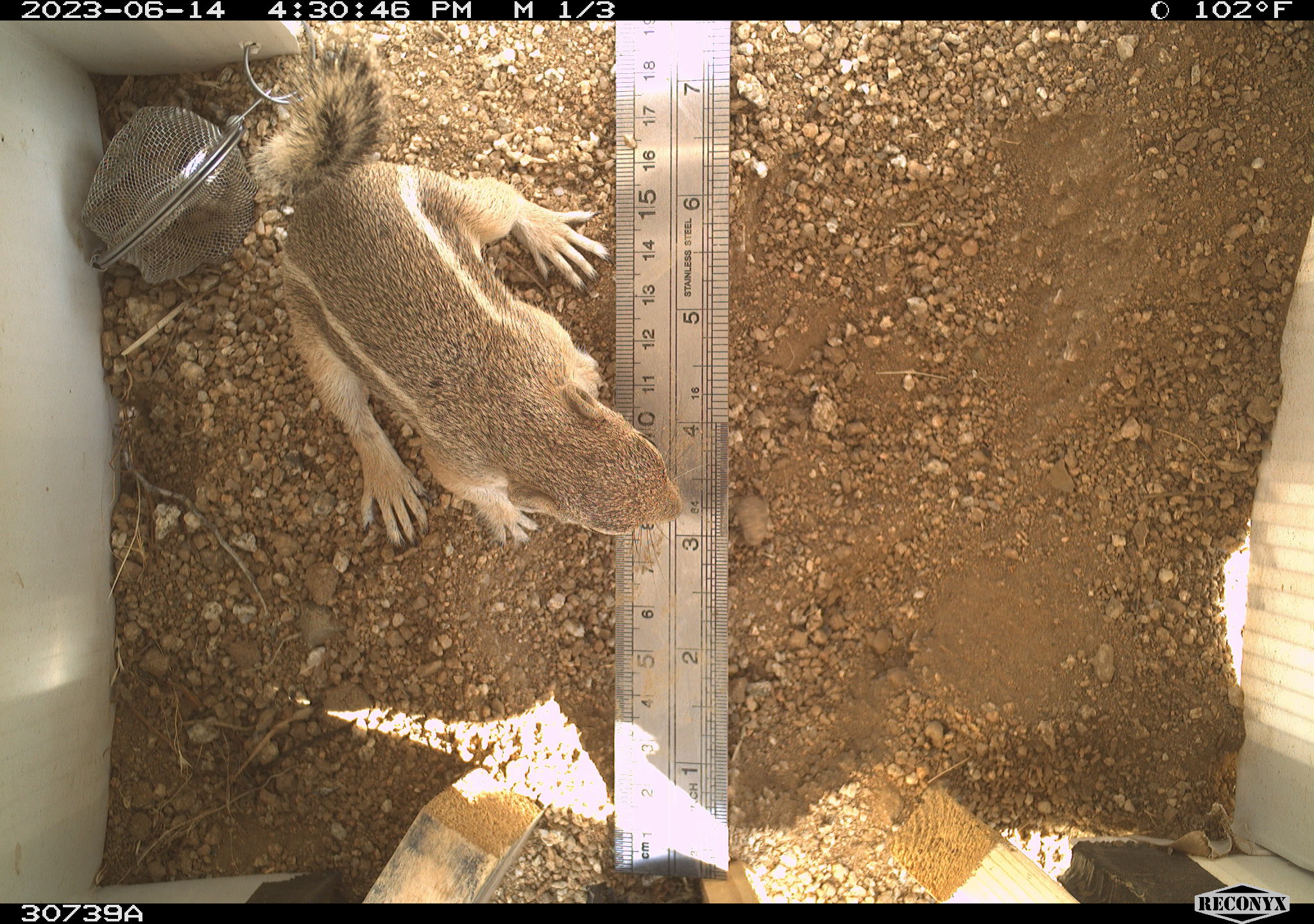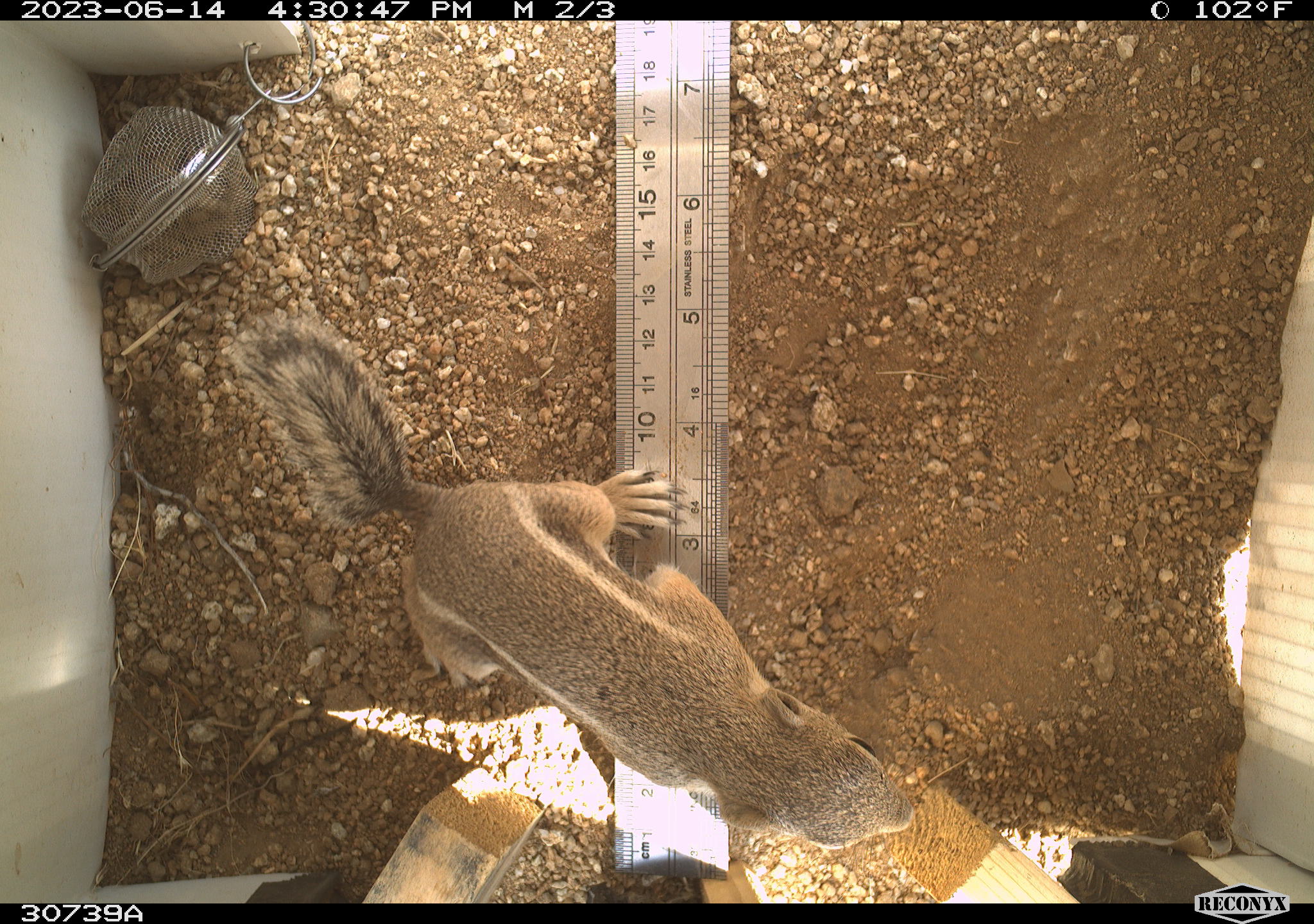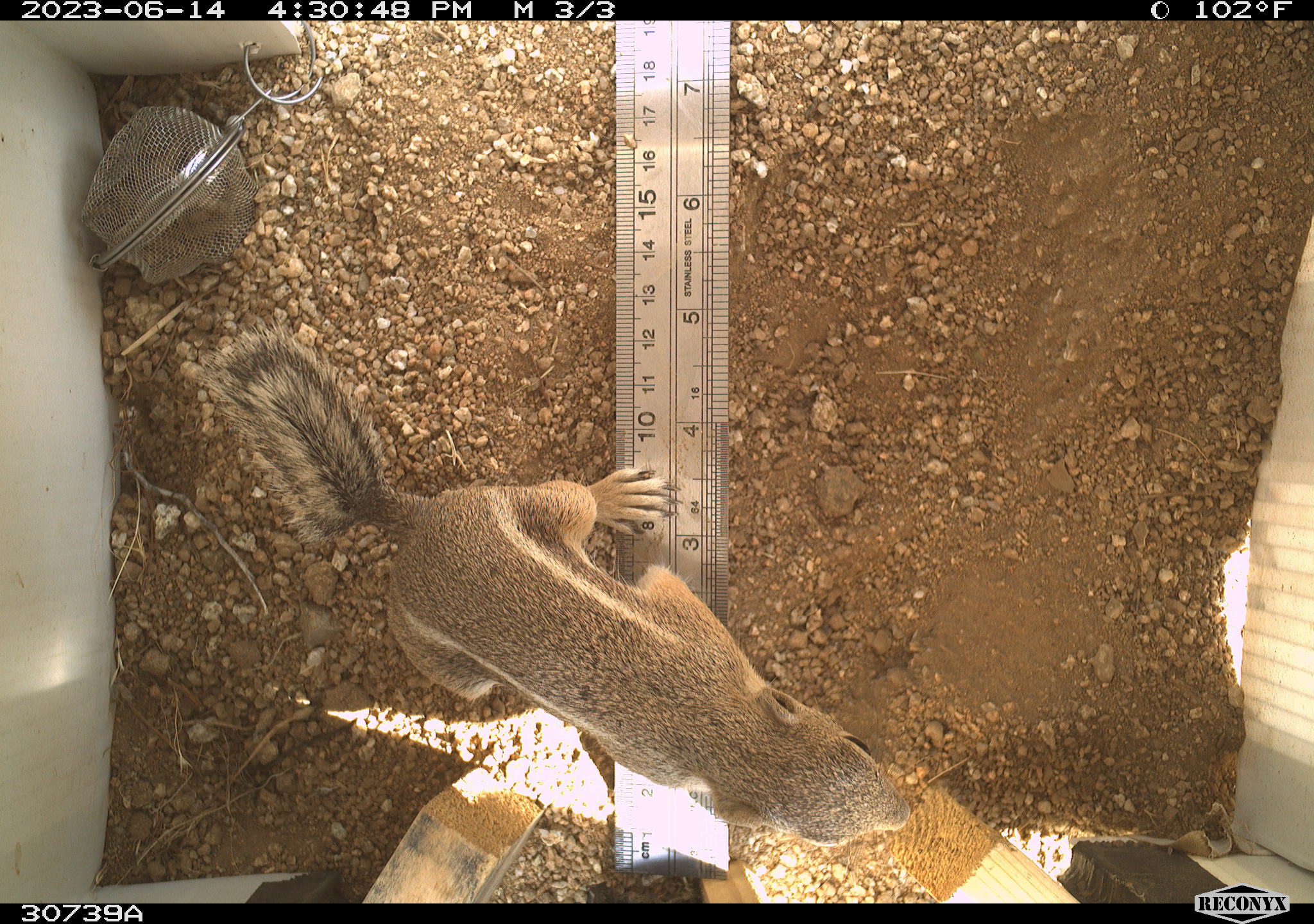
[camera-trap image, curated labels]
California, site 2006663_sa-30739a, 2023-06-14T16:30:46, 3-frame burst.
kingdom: Animalia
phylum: Chordata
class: Mammalia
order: Rodentia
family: Sciuridae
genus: Ammospermophilus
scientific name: Ammospermophilus leucurus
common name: white-tailed antelope squirrel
White-tailed antelope squirrel (Ammospermophilus leucurus).